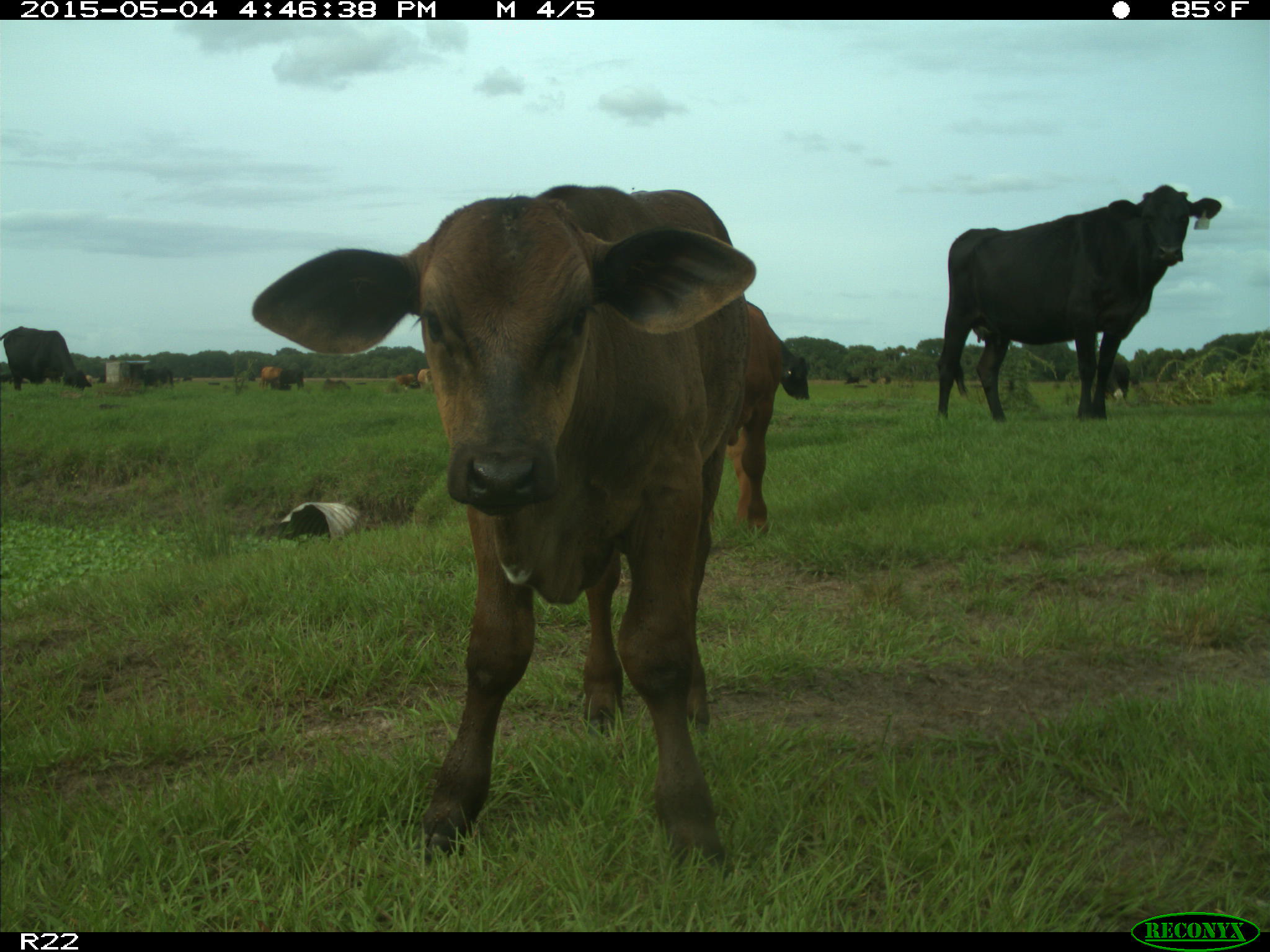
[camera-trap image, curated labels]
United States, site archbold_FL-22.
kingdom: Animalia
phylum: Chordata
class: Mammalia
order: Artiodactyla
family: Bovidae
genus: Bos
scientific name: Bos taurus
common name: domestic cow